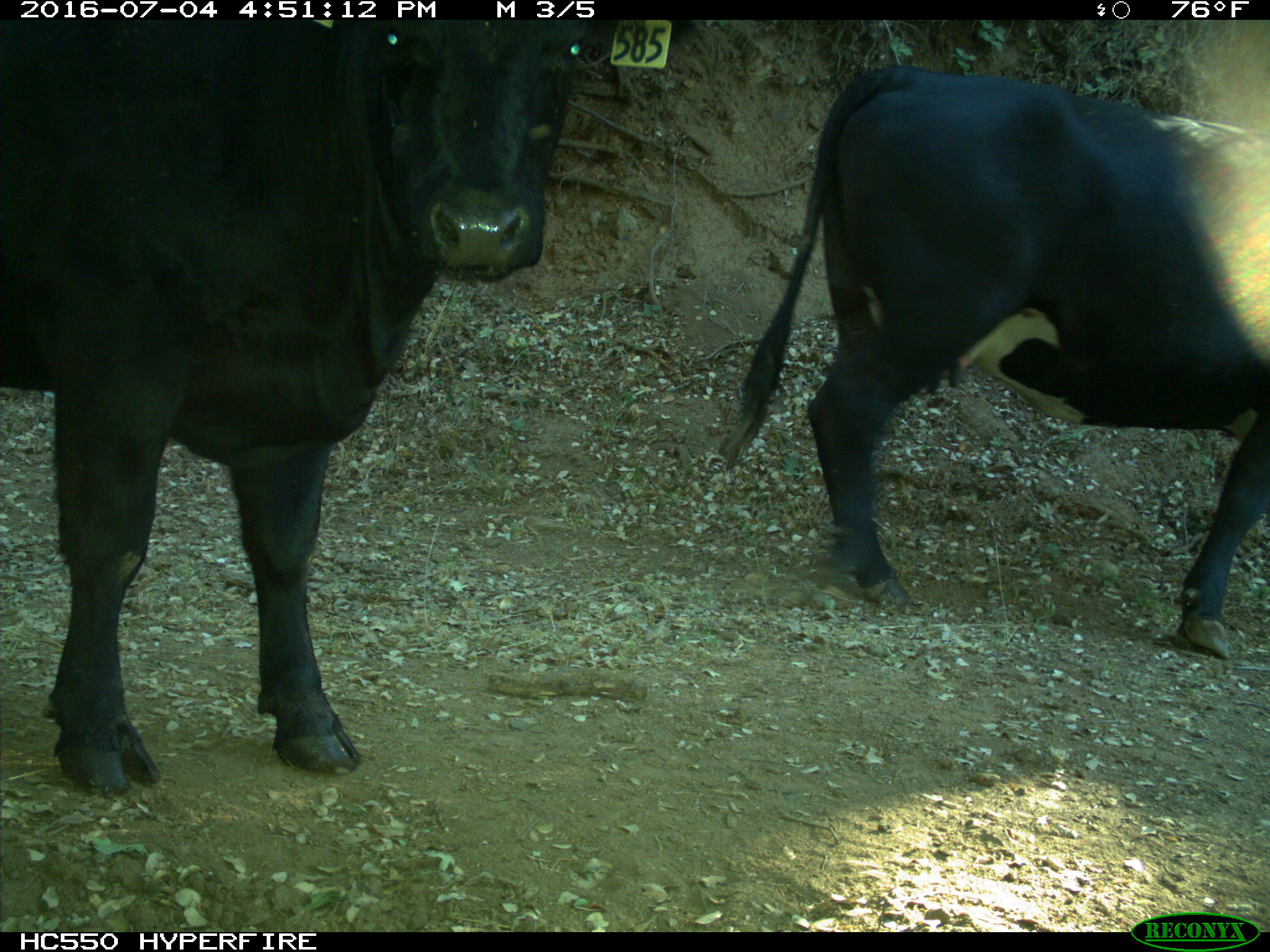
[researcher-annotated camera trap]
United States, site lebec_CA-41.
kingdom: Animalia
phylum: Chordata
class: Mammalia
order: Artiodactyla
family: Bovidae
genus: Bos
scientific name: Bos taurus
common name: domestic cow